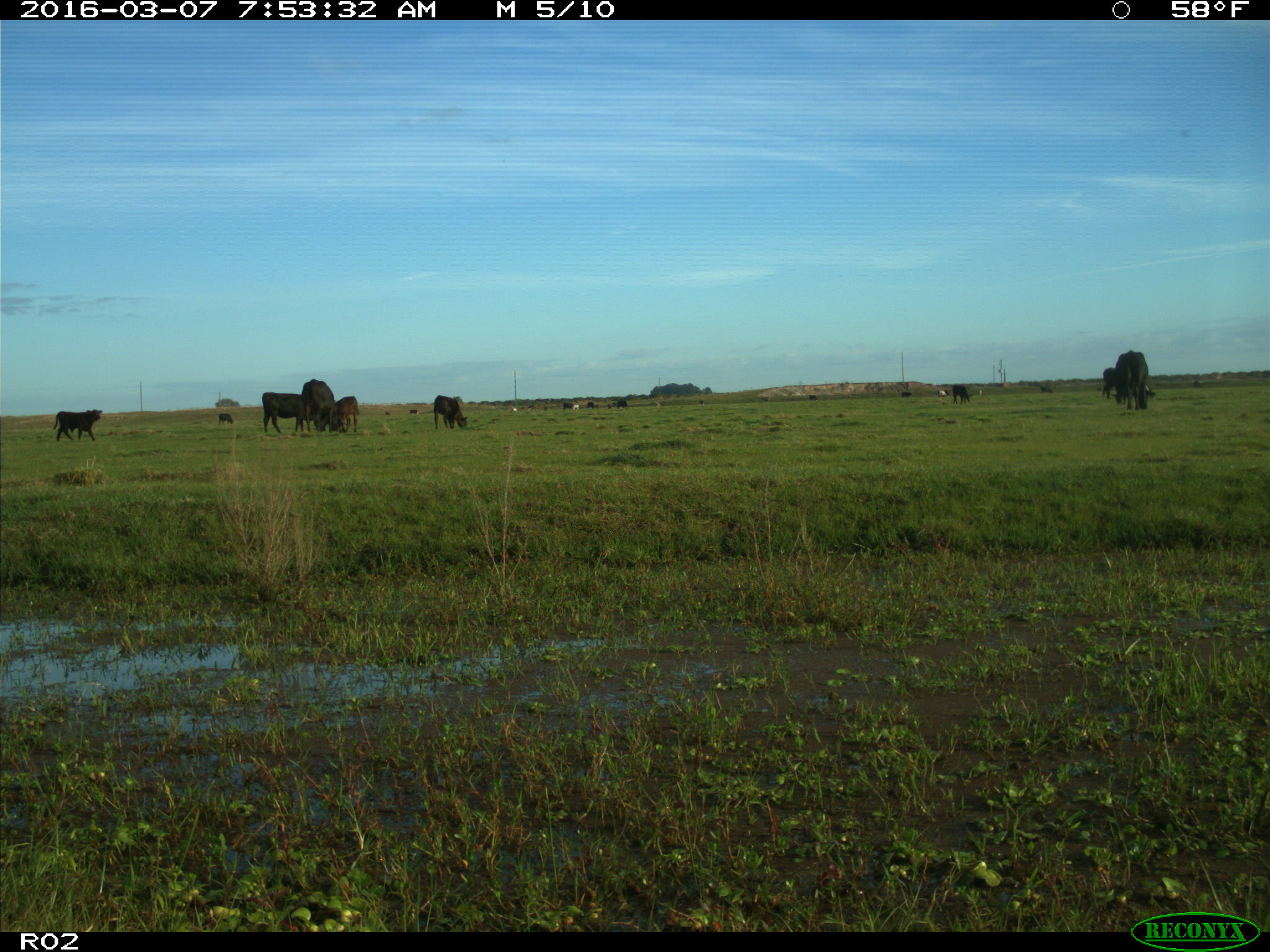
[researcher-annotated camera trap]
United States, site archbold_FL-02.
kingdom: Animalia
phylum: Chordata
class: Mammalia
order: Artiodactyla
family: Bovidae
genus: Bos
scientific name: Bos taurus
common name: domestic cow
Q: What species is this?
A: Bos taurus (domestic cow).